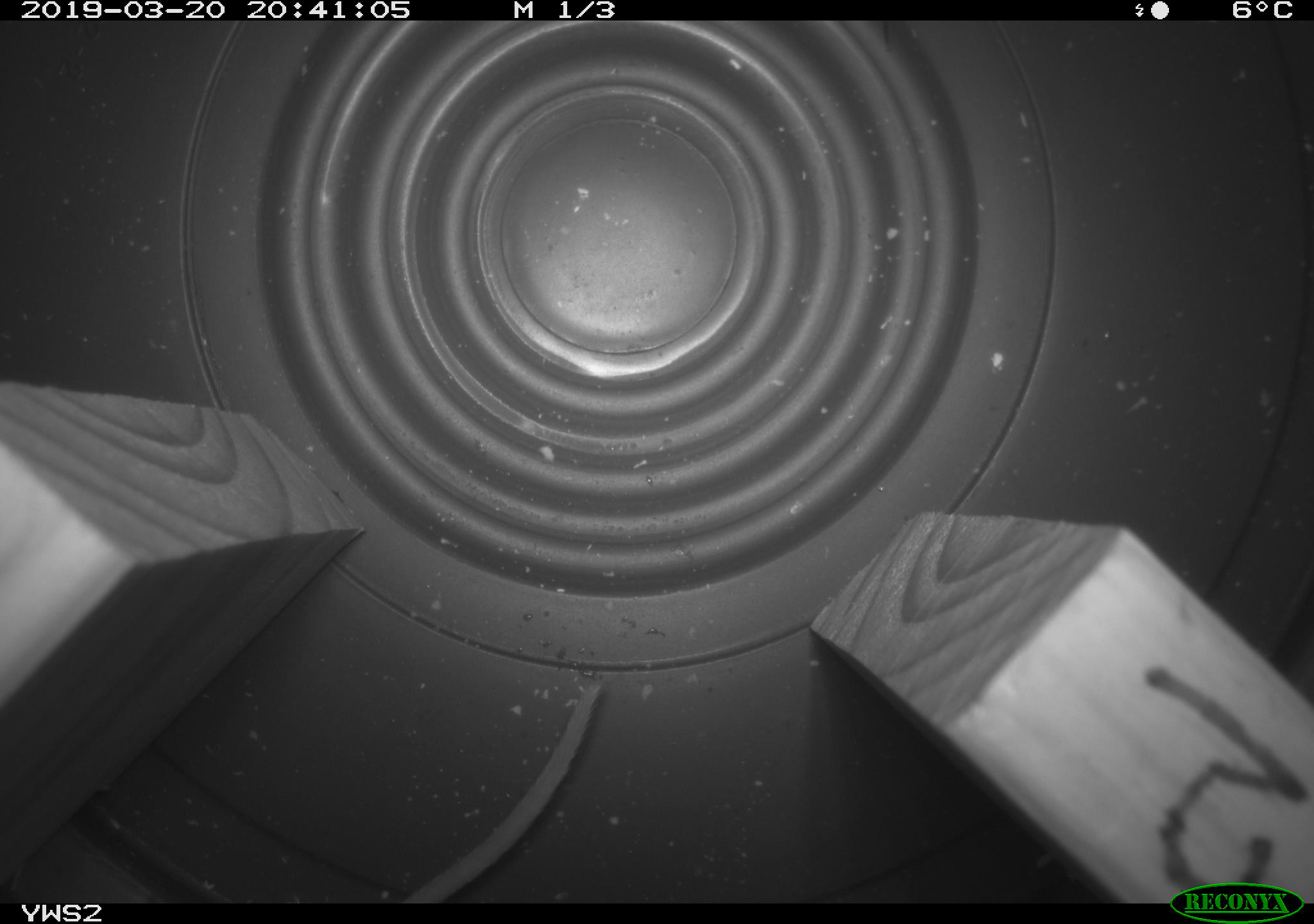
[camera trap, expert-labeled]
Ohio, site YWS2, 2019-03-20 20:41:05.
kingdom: Animalia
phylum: Chordata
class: Mammalia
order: Rodentia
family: Cricetidae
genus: Peromyscus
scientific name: Peromyscus leucopus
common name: white-footed mouse